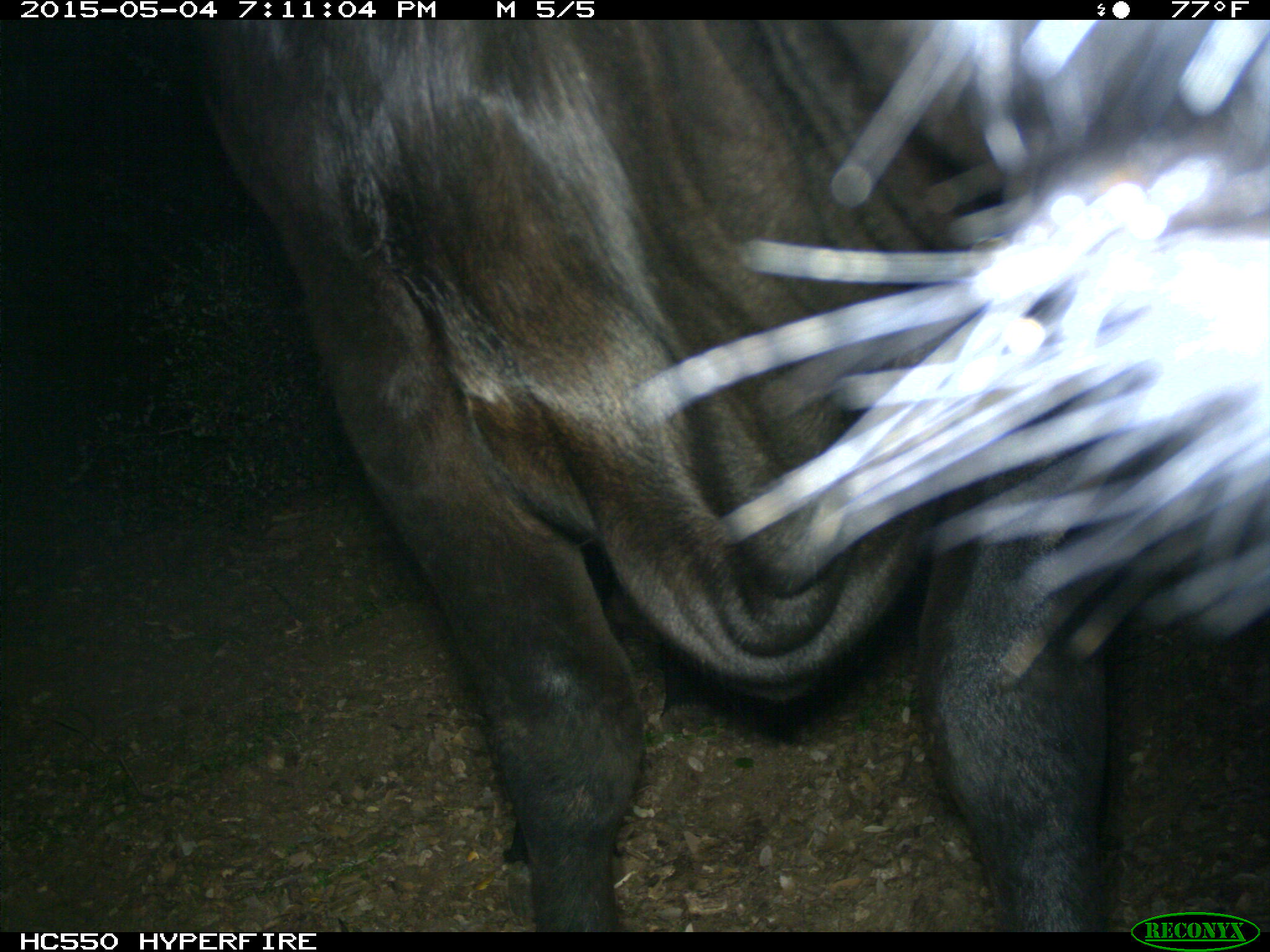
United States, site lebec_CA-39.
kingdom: Animalia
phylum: Chordata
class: Mammalia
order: Artiodactyla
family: Bovidae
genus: Bos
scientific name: Bos taurus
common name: domestic cow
Bos taurus (domestic cow).